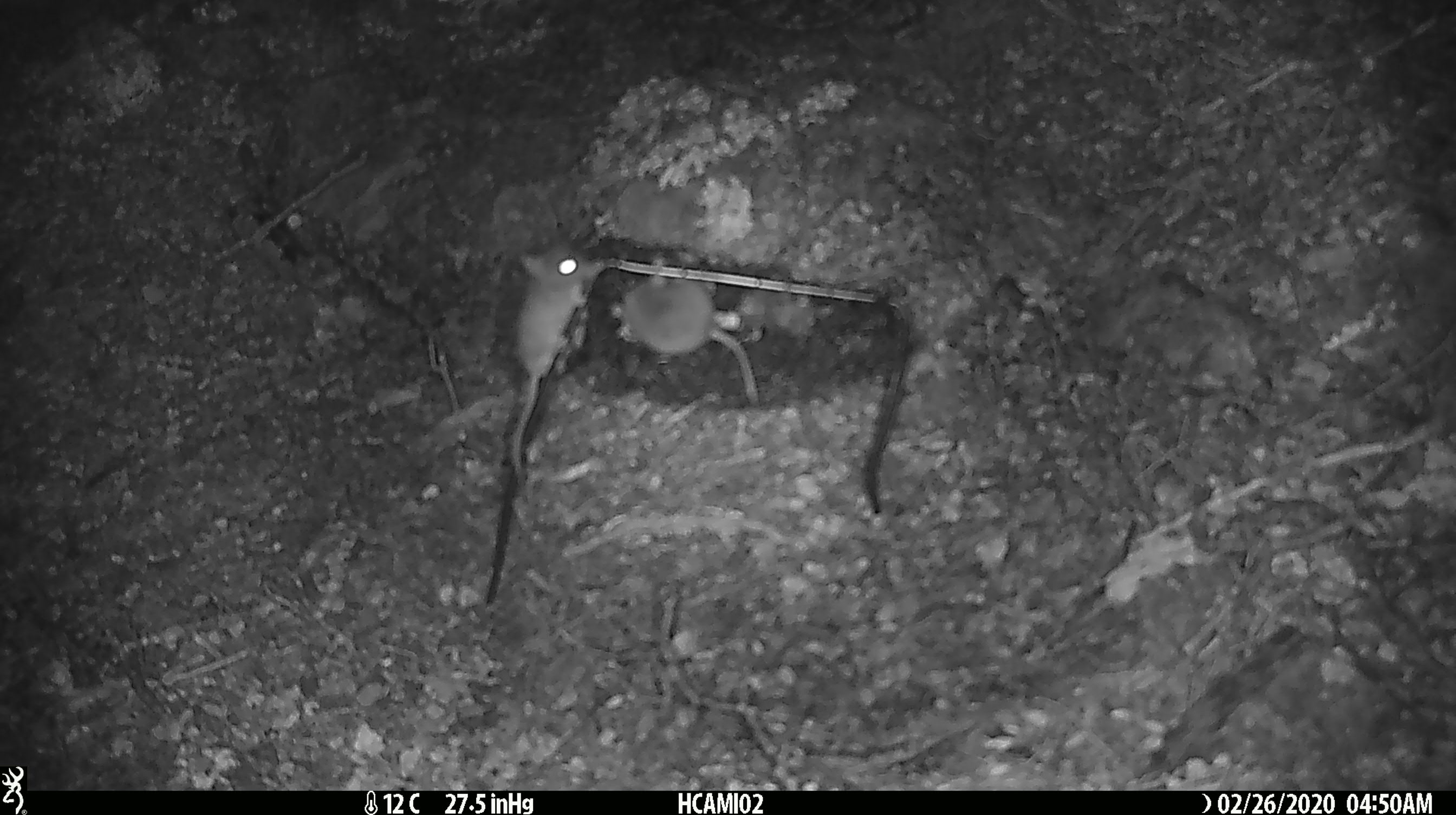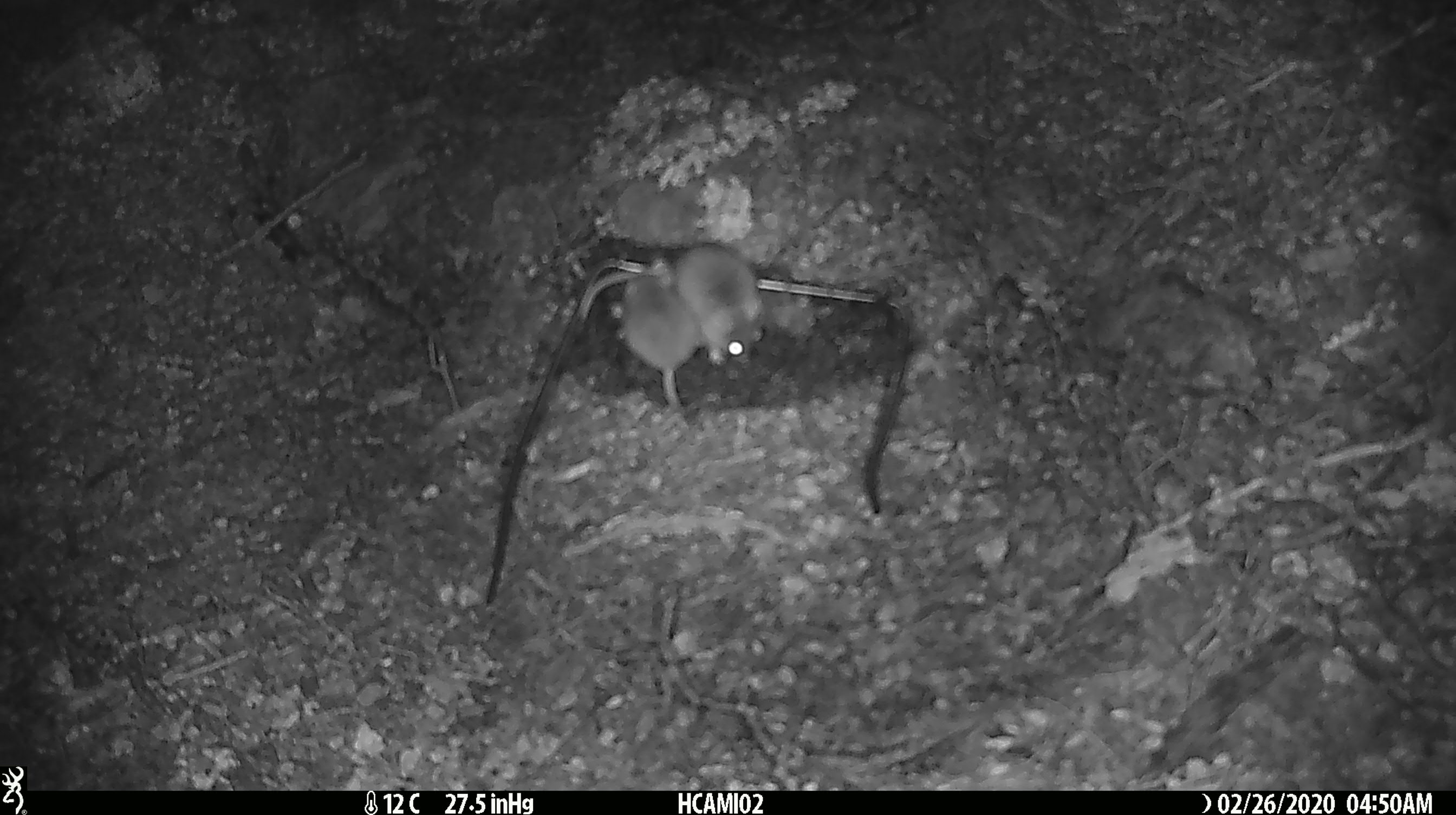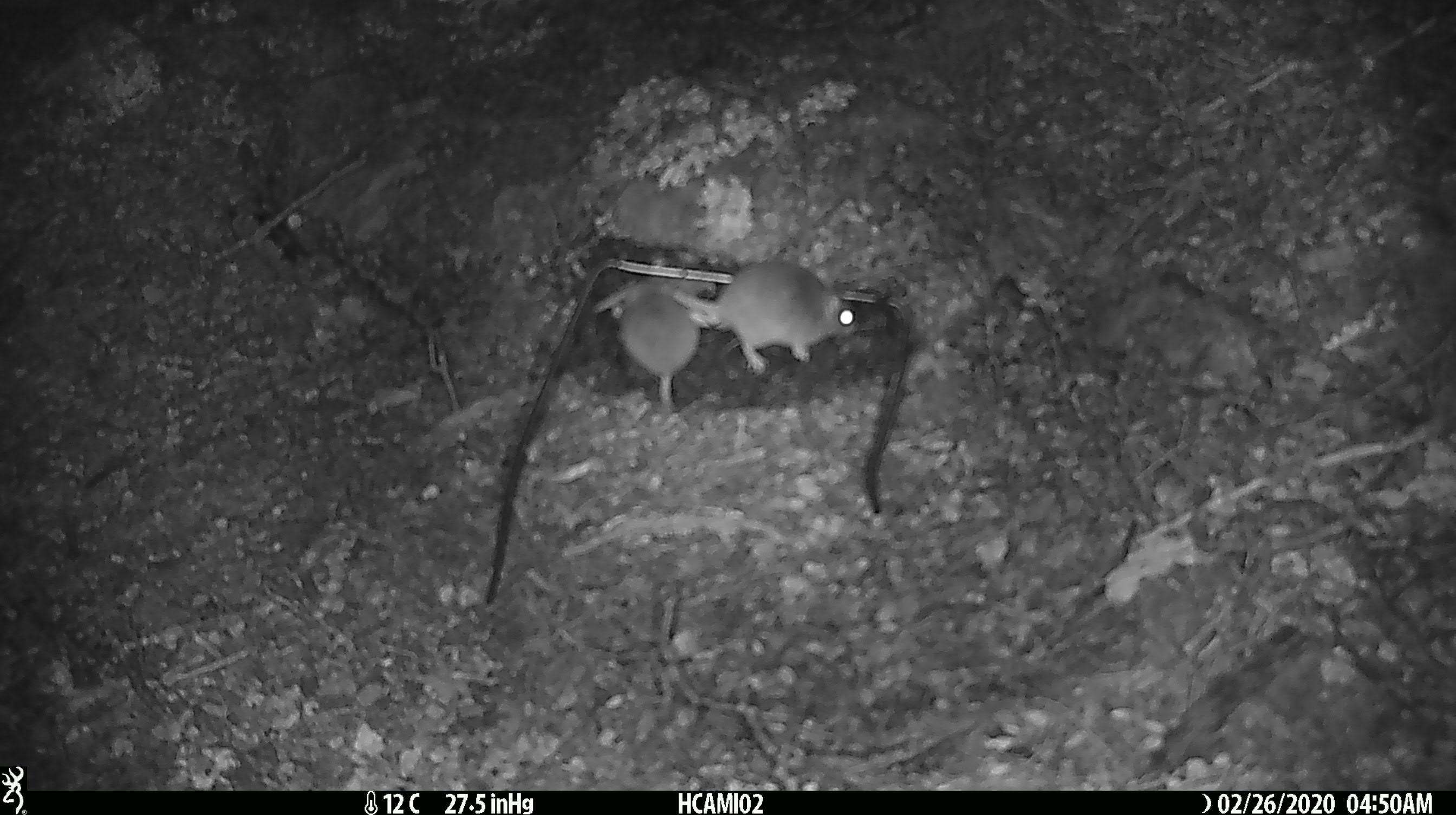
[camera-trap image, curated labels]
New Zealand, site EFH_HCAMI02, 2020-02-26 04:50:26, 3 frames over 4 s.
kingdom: Animalia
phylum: Chordata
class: Mammalia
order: Rodentia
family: Muridae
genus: Mus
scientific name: Mus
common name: mouse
Mouse (Mus).